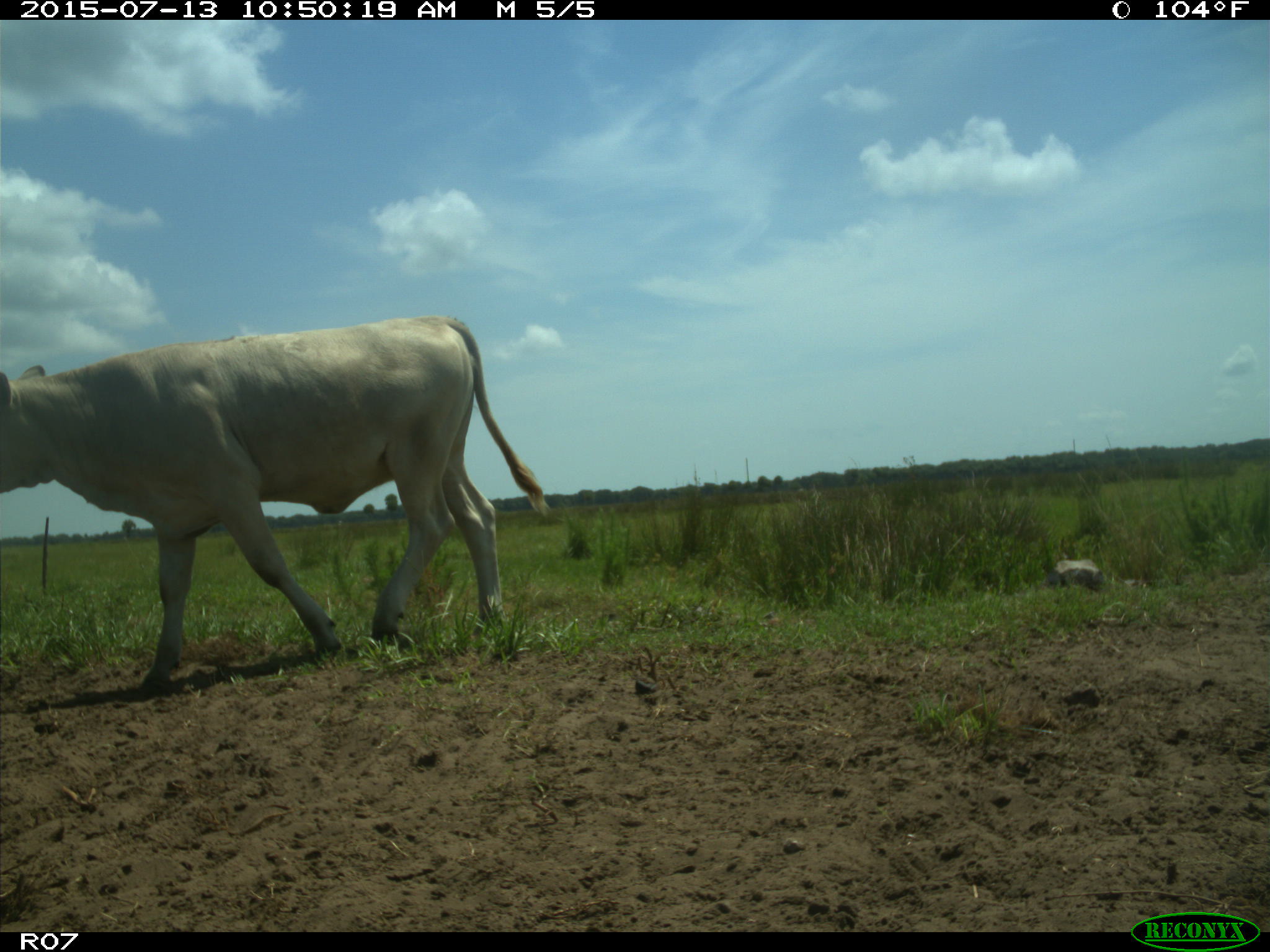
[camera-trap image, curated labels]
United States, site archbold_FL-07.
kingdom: Animalia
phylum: Chordata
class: Mammalia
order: Artiodactyla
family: Bovidae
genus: Bos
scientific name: Bos taurus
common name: domestic cow